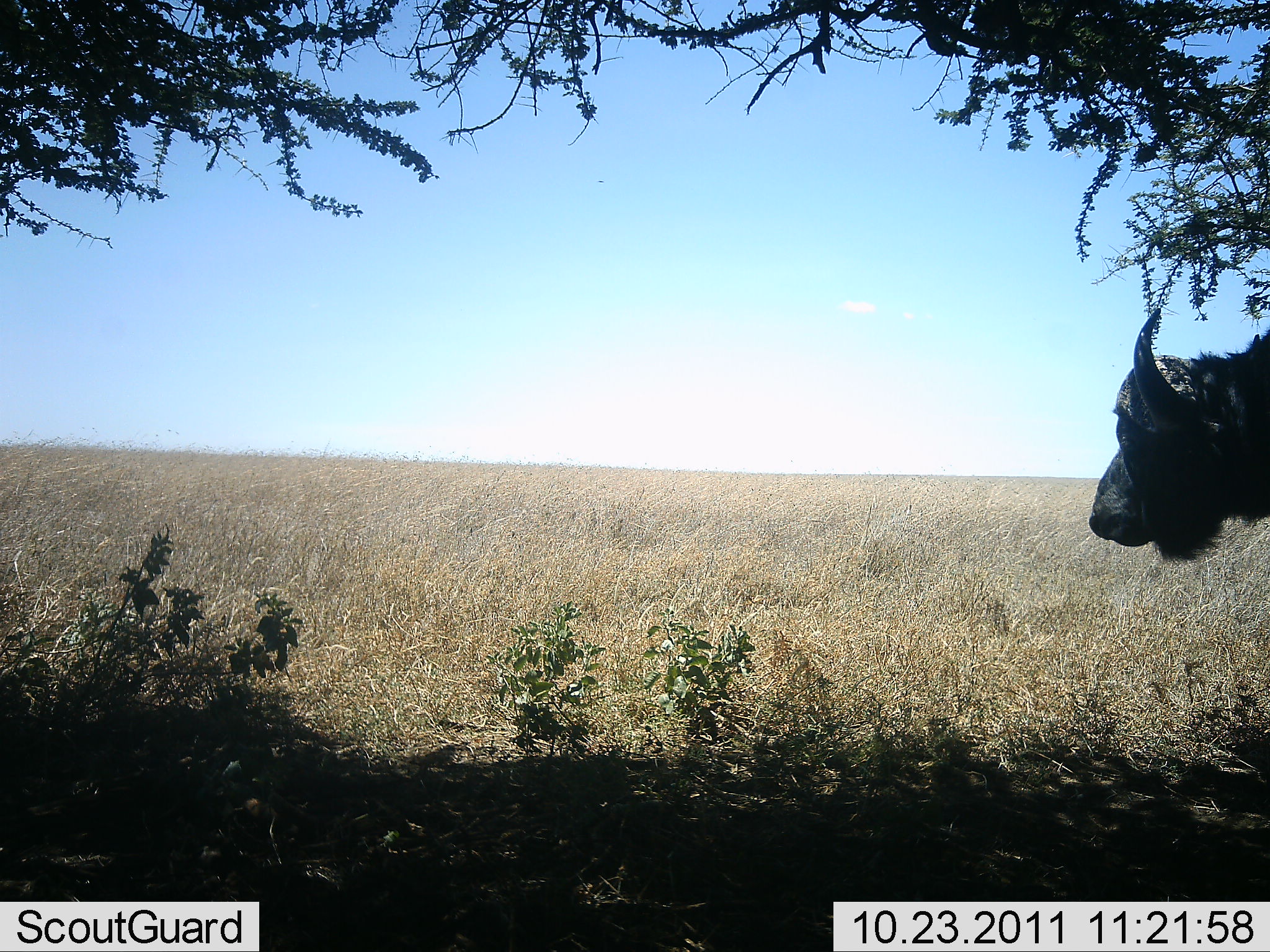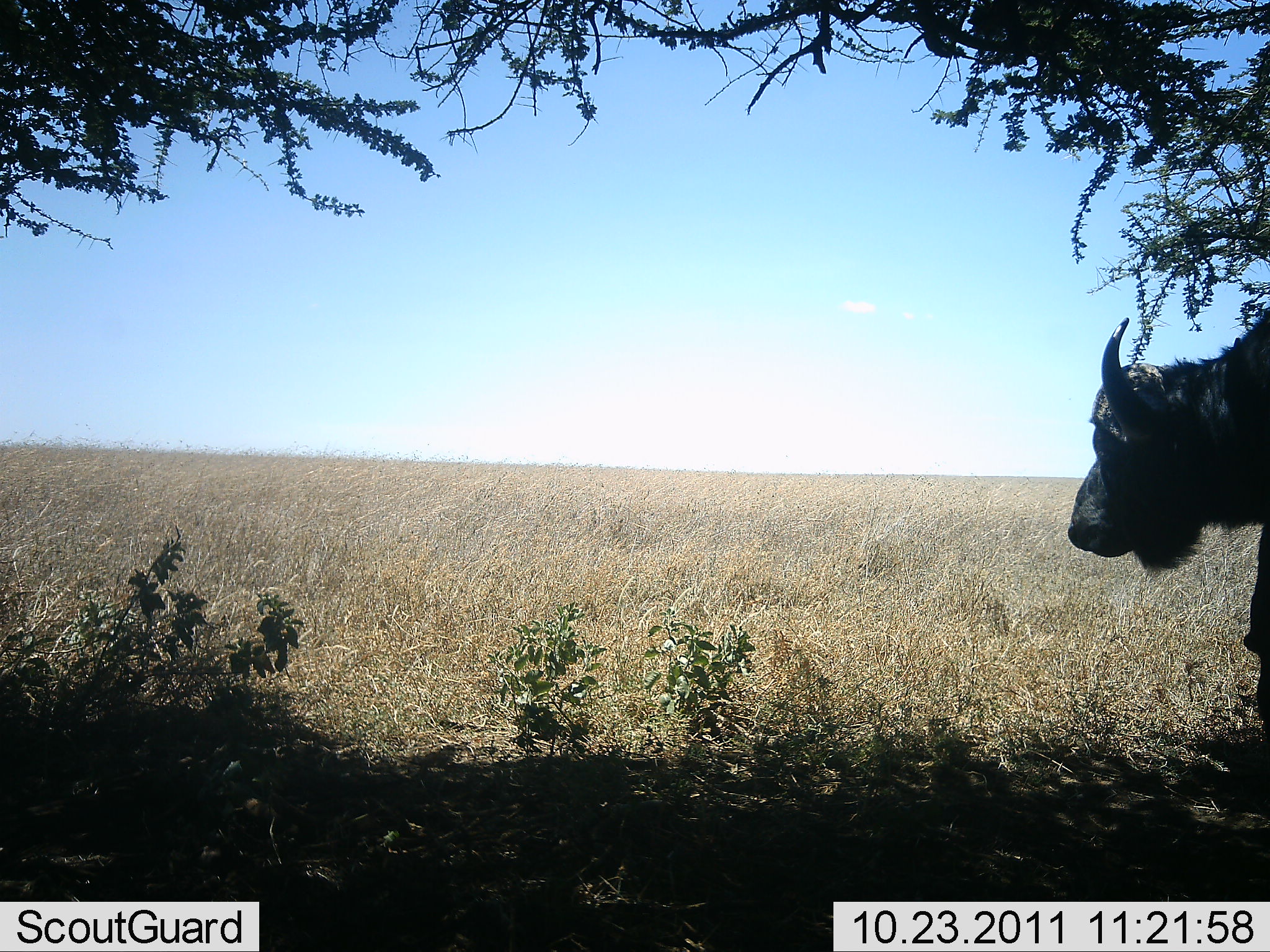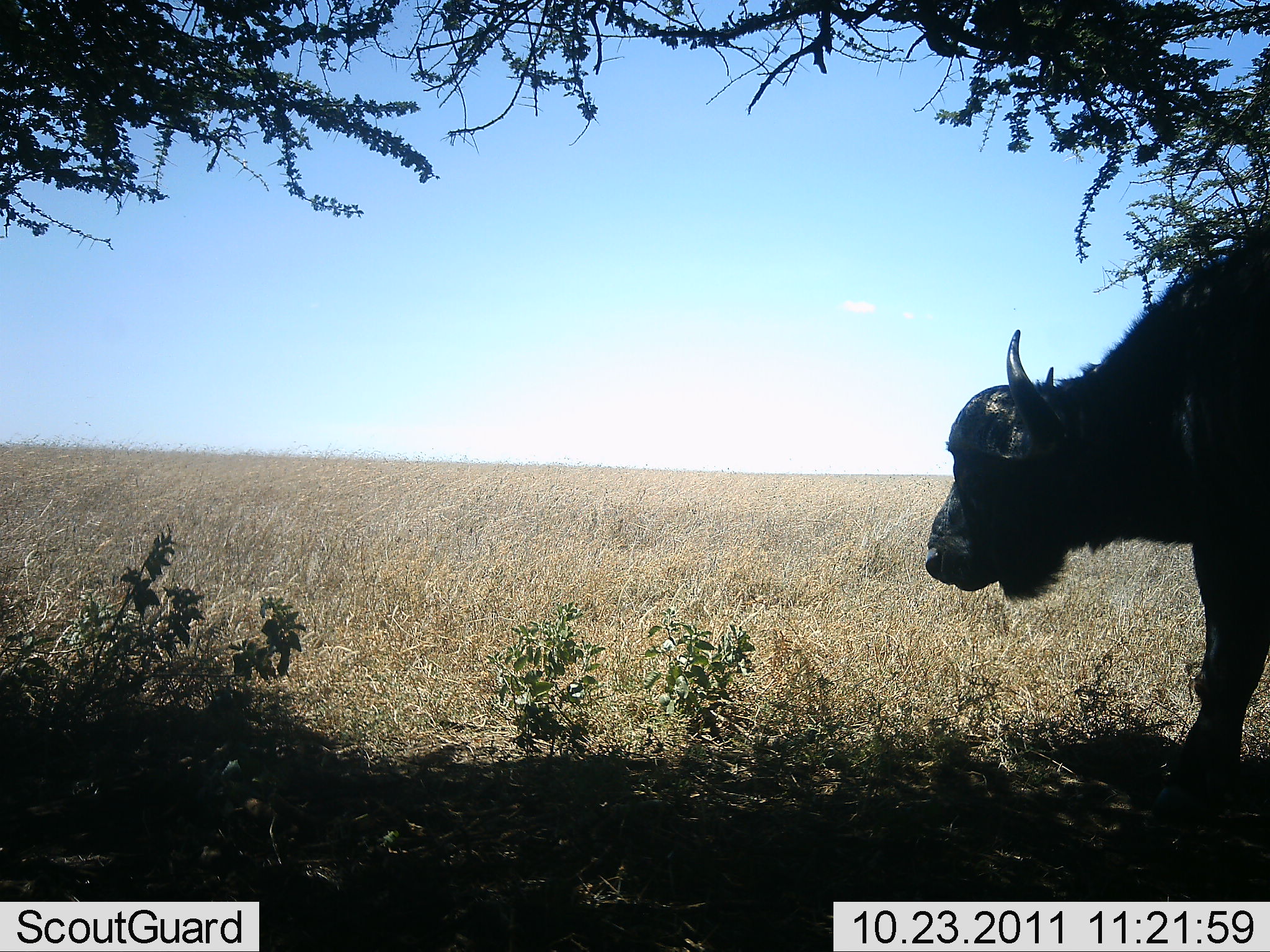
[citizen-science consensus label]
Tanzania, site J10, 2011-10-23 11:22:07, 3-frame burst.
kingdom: Animalia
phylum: Chordata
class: Mammalia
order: Artiodactyla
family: Bovidae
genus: Syncerus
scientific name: Syncerus caffer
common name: cape buffalo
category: buffalo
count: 1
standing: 21%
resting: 0%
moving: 86%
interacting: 0%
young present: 0%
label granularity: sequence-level